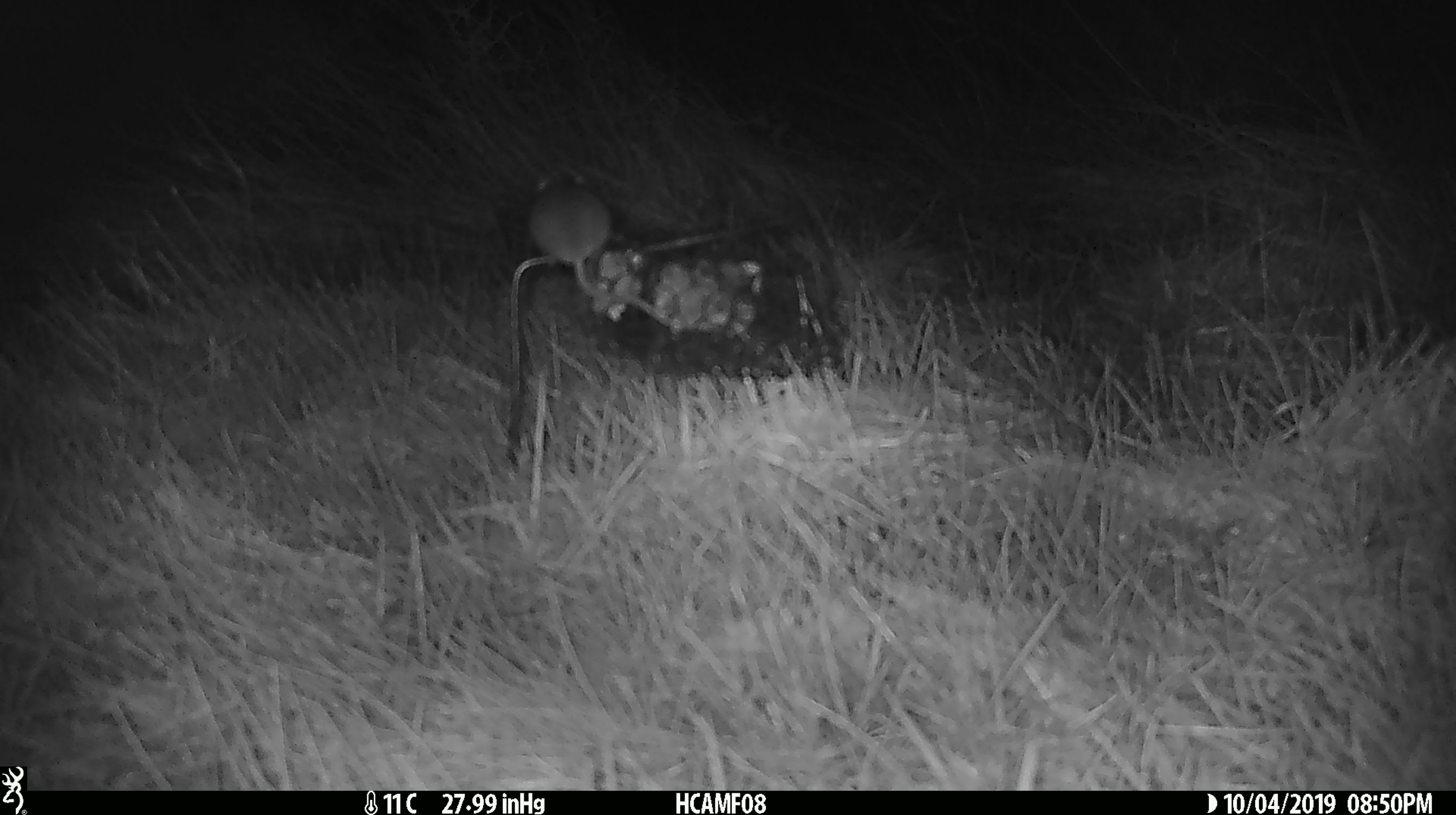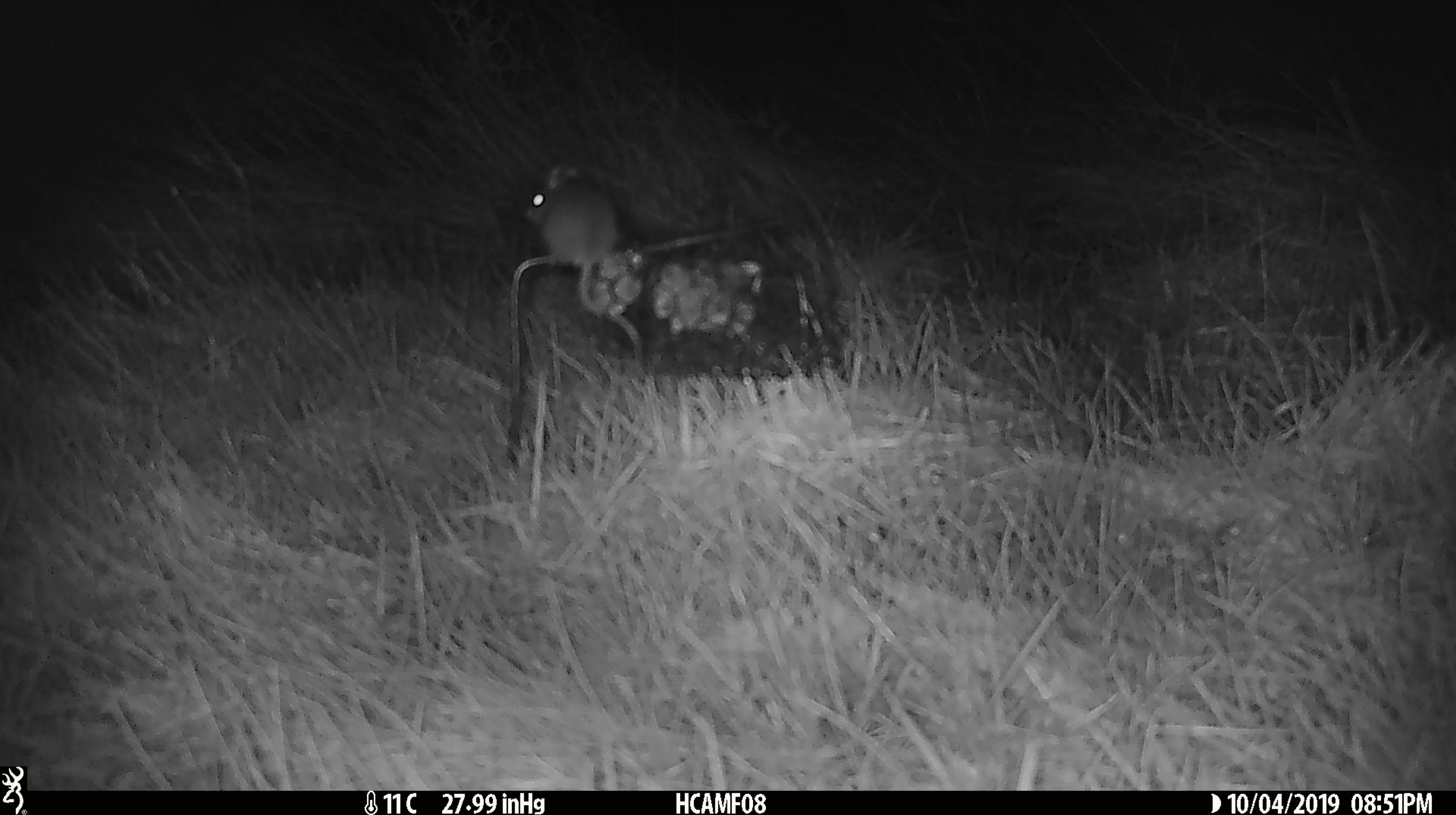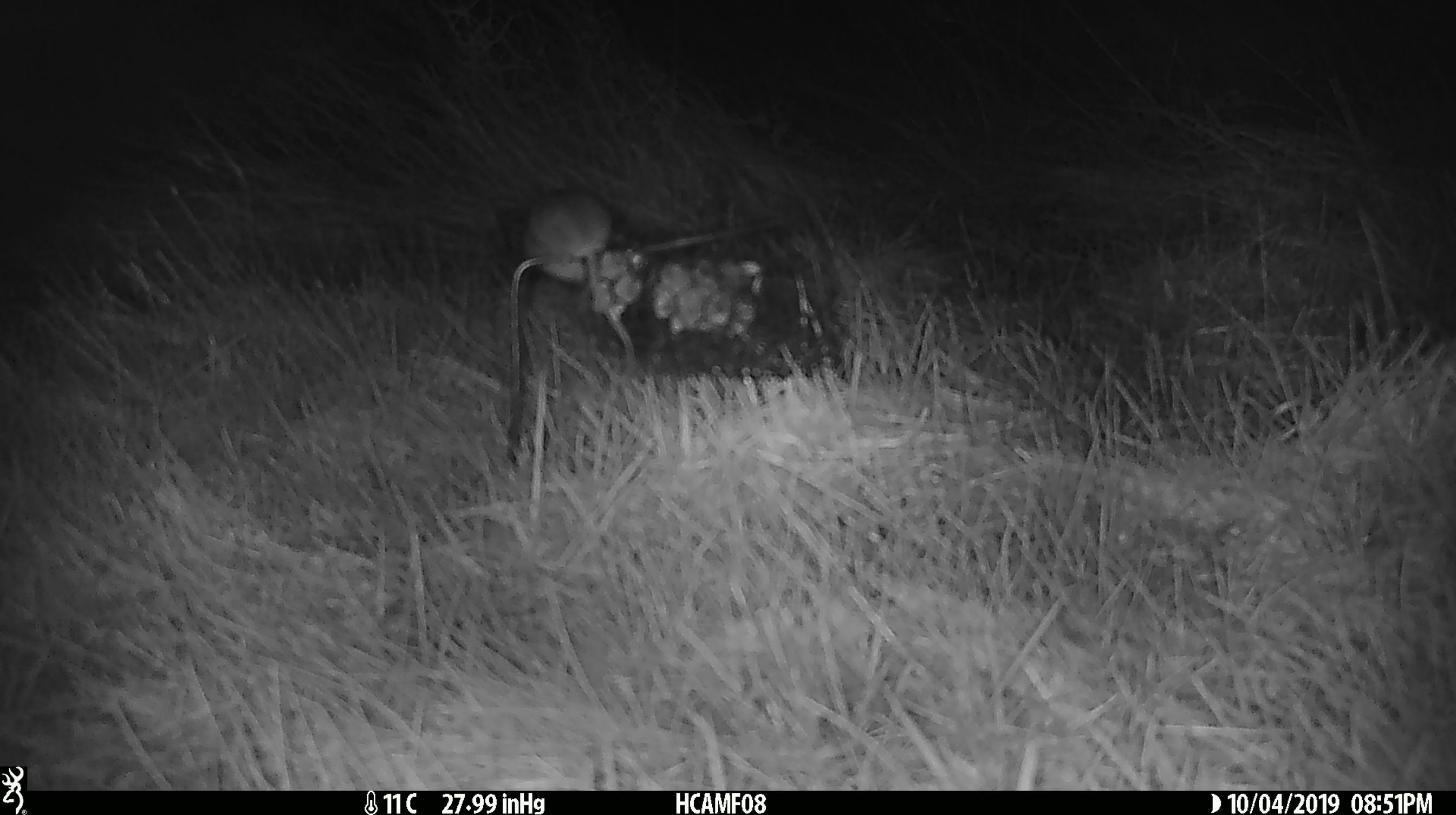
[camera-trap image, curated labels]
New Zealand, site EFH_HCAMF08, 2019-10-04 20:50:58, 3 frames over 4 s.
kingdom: Animalia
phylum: Chordata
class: Mammalia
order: Rodentia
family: Muridae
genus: Mus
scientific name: Mus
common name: mouse